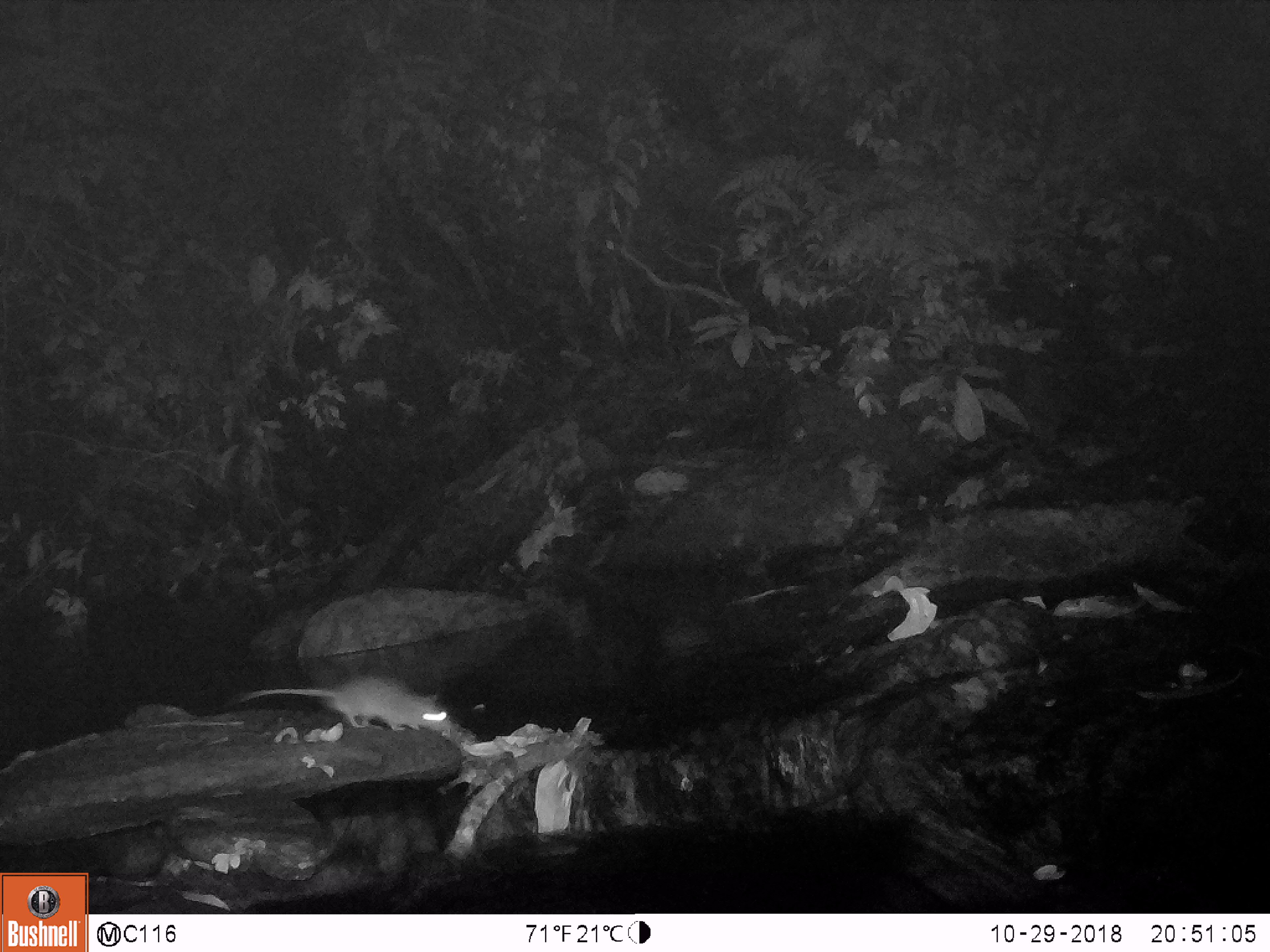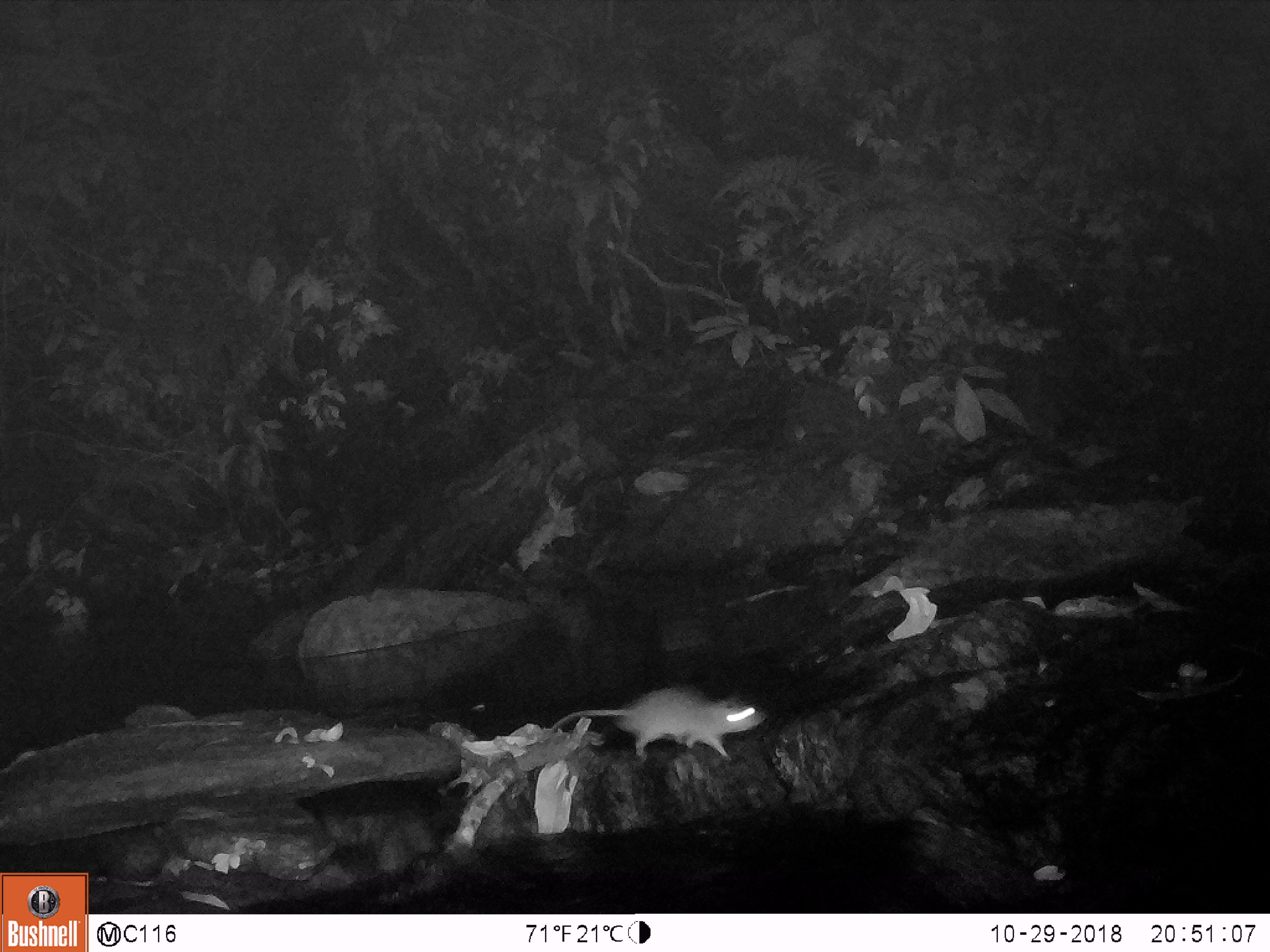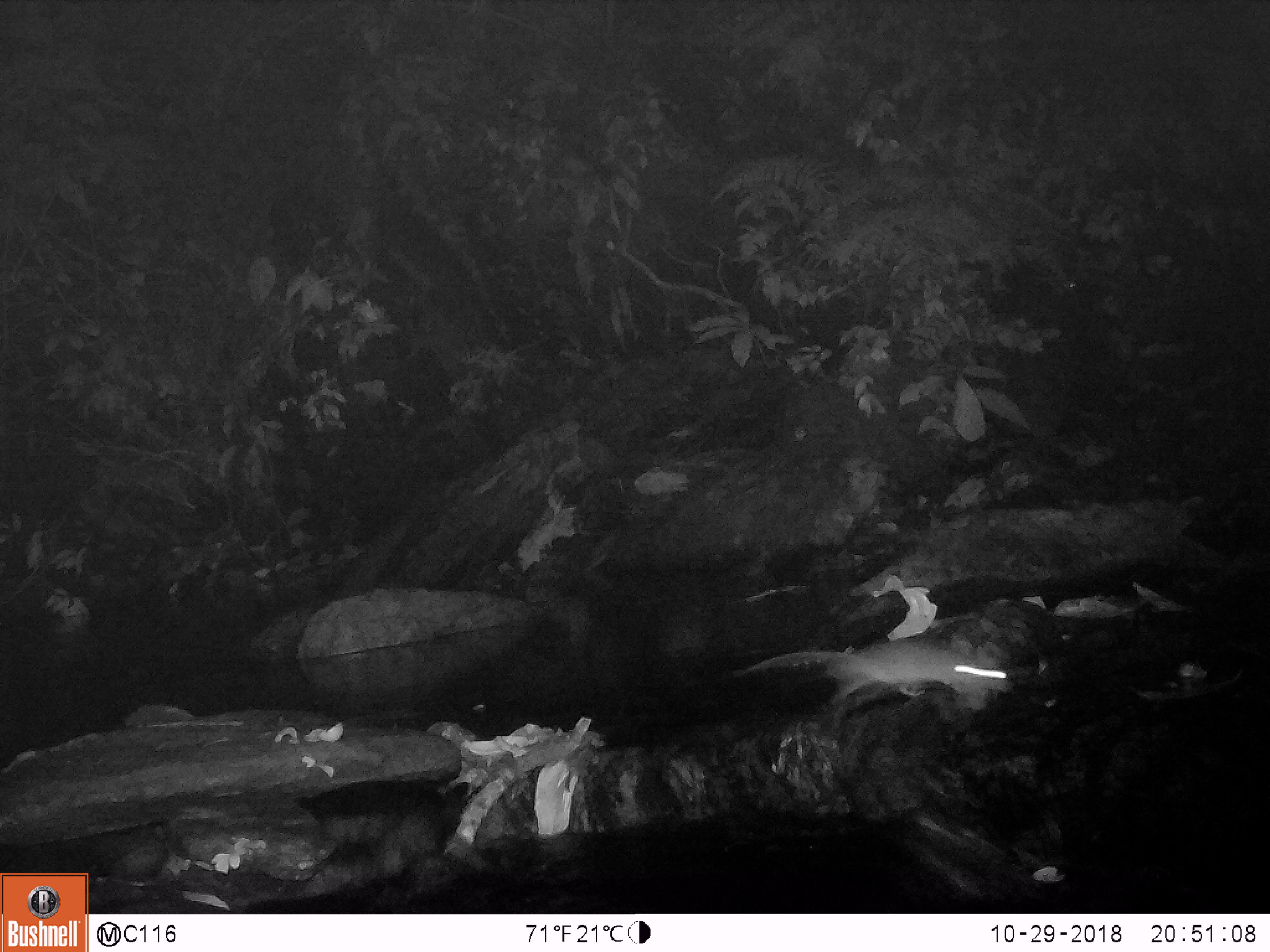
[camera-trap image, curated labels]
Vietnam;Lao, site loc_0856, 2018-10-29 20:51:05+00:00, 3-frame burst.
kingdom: Animalia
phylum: Chordata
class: Mammalia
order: Rodentia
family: Muridae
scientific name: Muridae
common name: old-world mice and rats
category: unidentified murid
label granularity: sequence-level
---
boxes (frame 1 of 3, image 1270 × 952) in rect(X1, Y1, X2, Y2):
unidentified murid: rect(244, 671, 456, 732)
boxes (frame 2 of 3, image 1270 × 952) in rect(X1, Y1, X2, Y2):
unidentified murid: rect(547, 685, 767, 757)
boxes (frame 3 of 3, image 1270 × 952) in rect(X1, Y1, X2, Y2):
unidentified murid: rect(742, 640, 1012, 710)